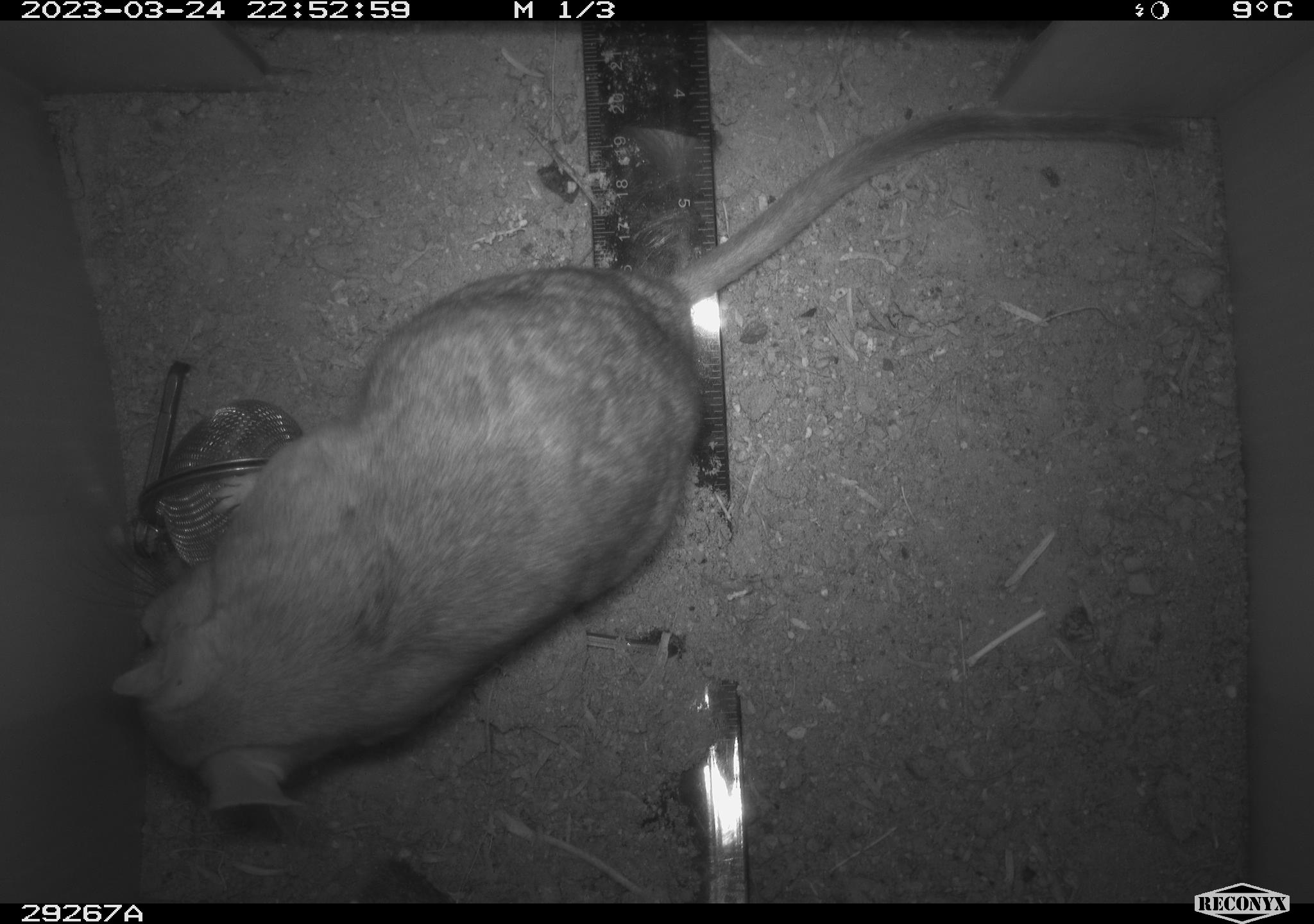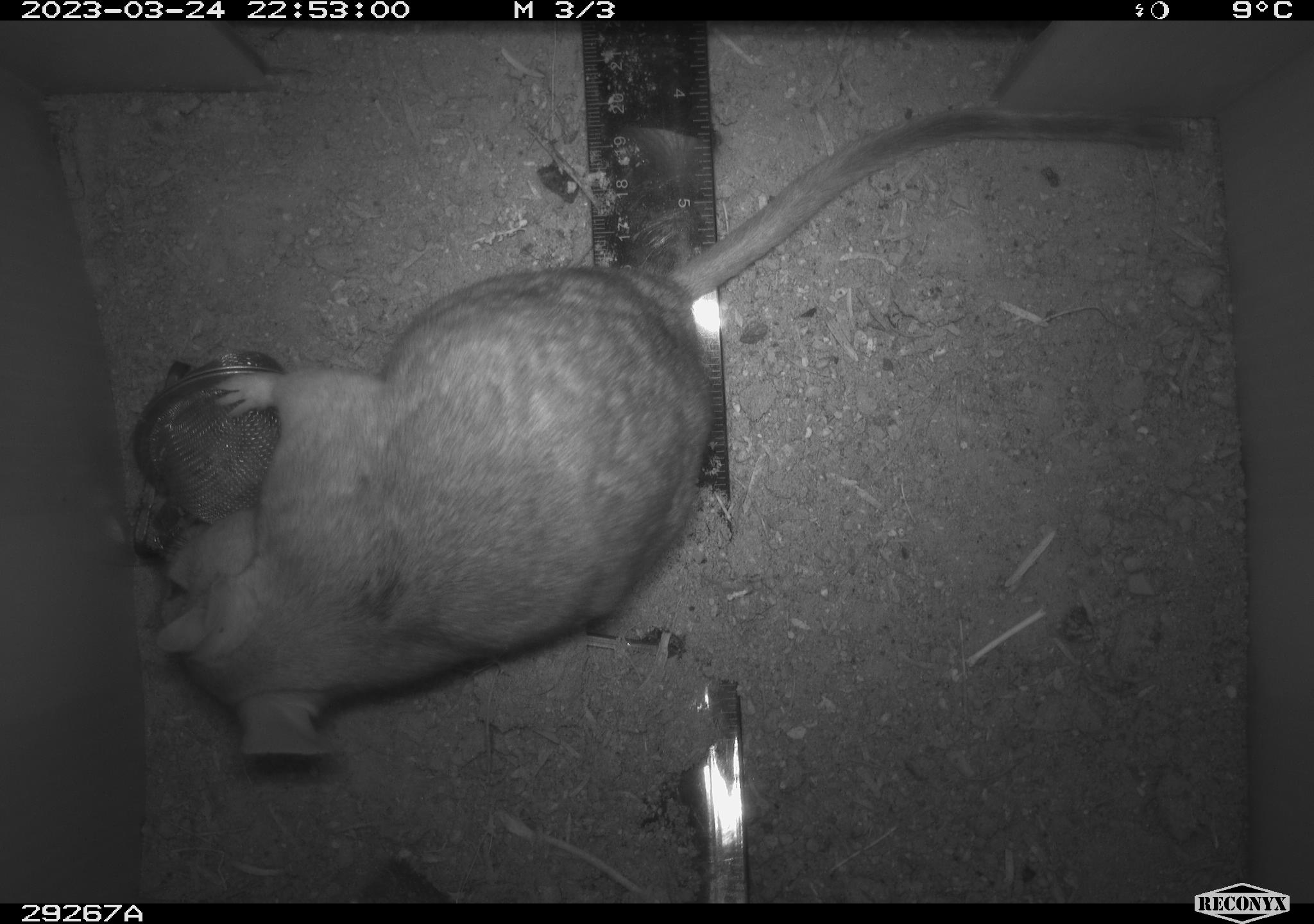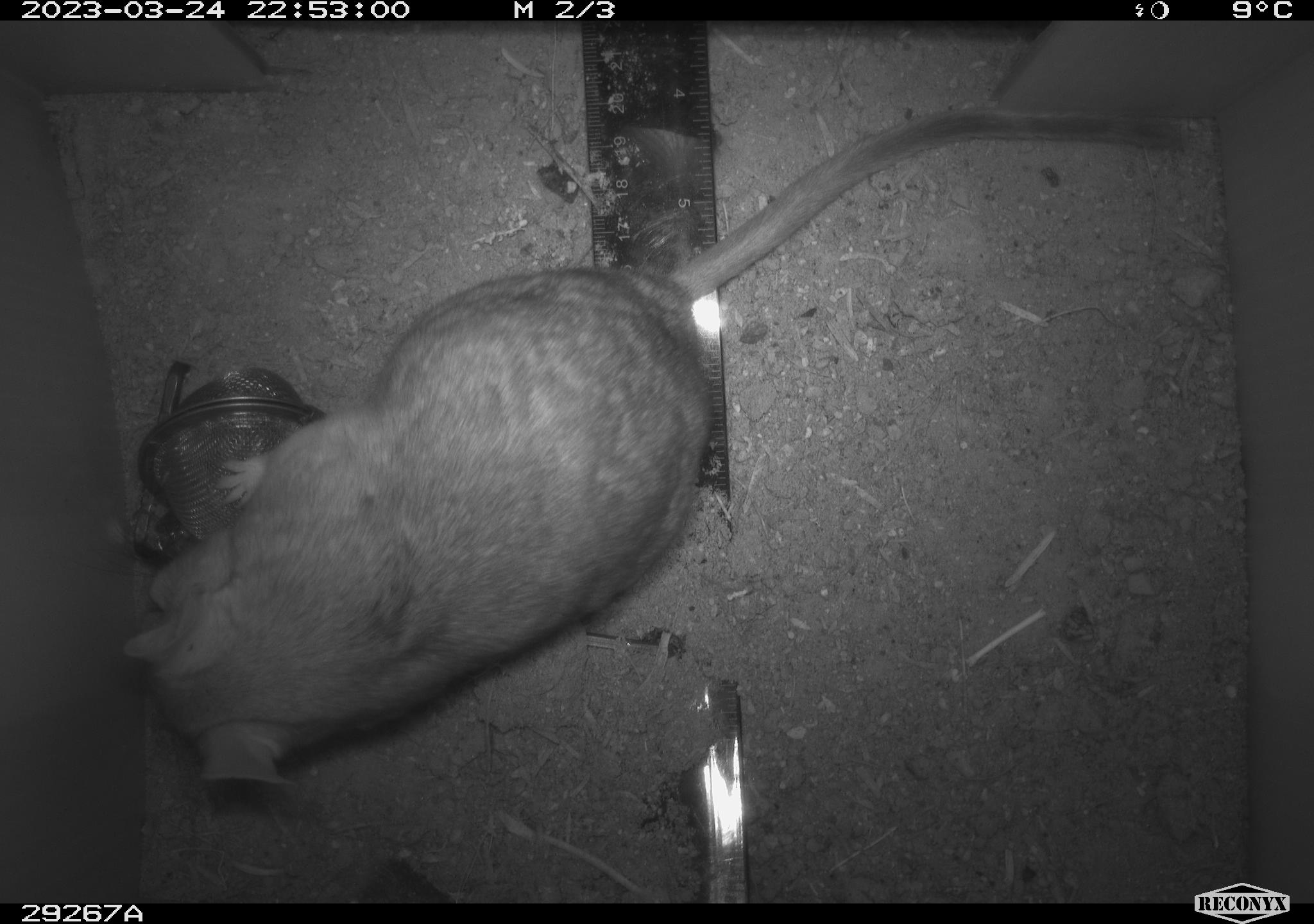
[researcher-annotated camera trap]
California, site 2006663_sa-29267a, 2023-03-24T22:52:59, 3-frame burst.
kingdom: Animalia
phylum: Chordata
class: Mammalia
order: Rodentia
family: Cricetidae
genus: Neotoma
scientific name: Neotoma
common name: pack rat or woodrat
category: neotoma species